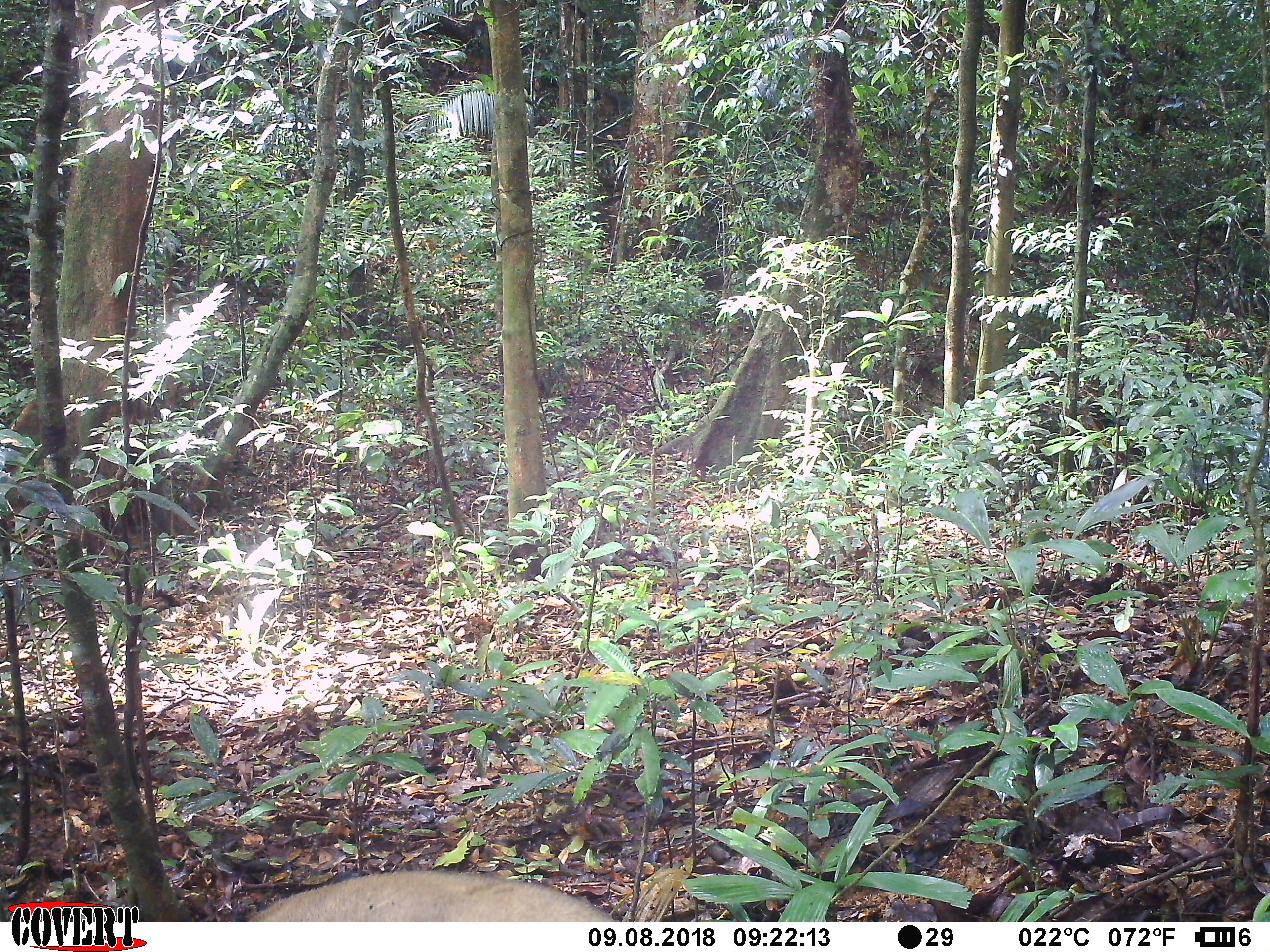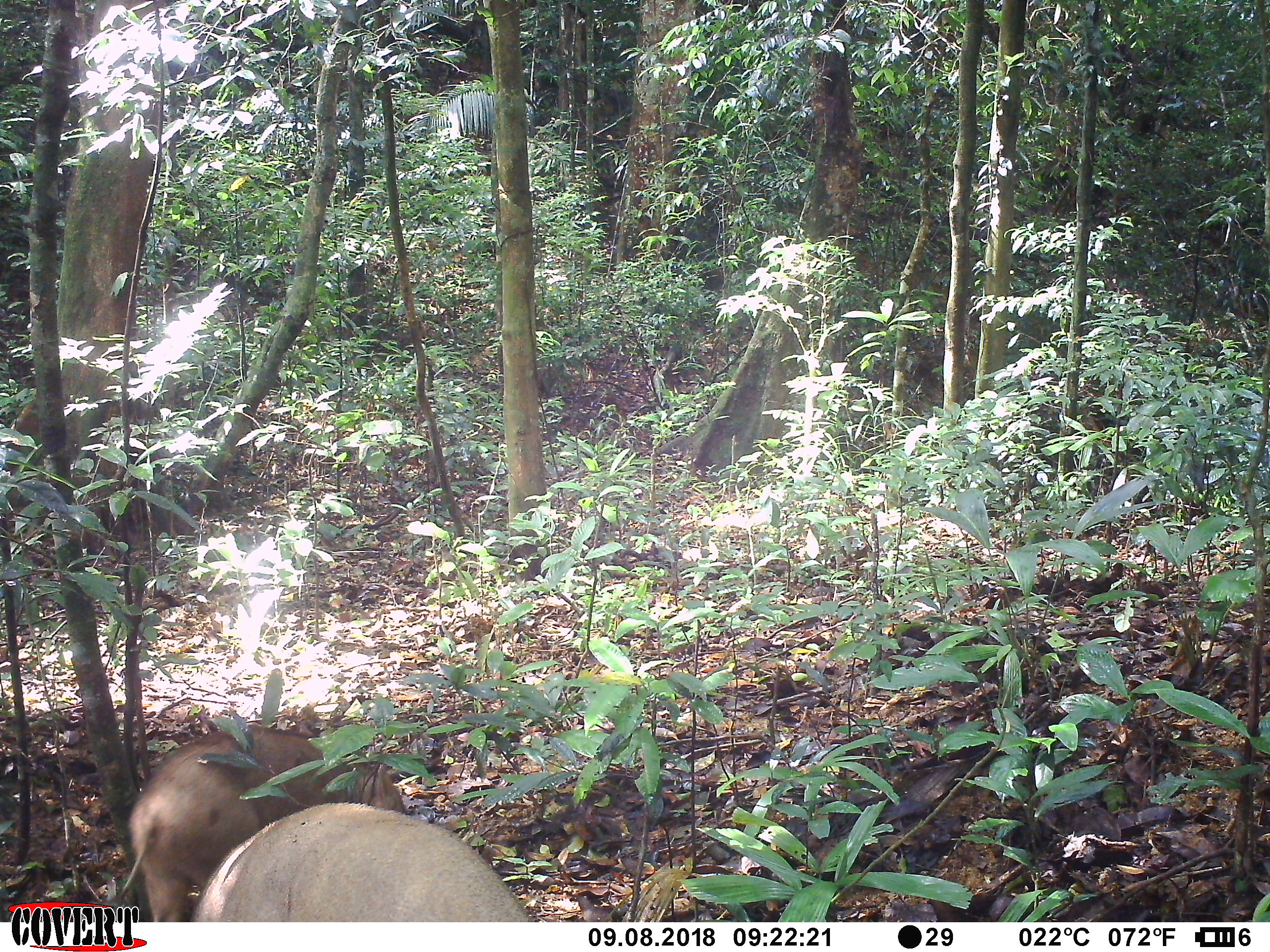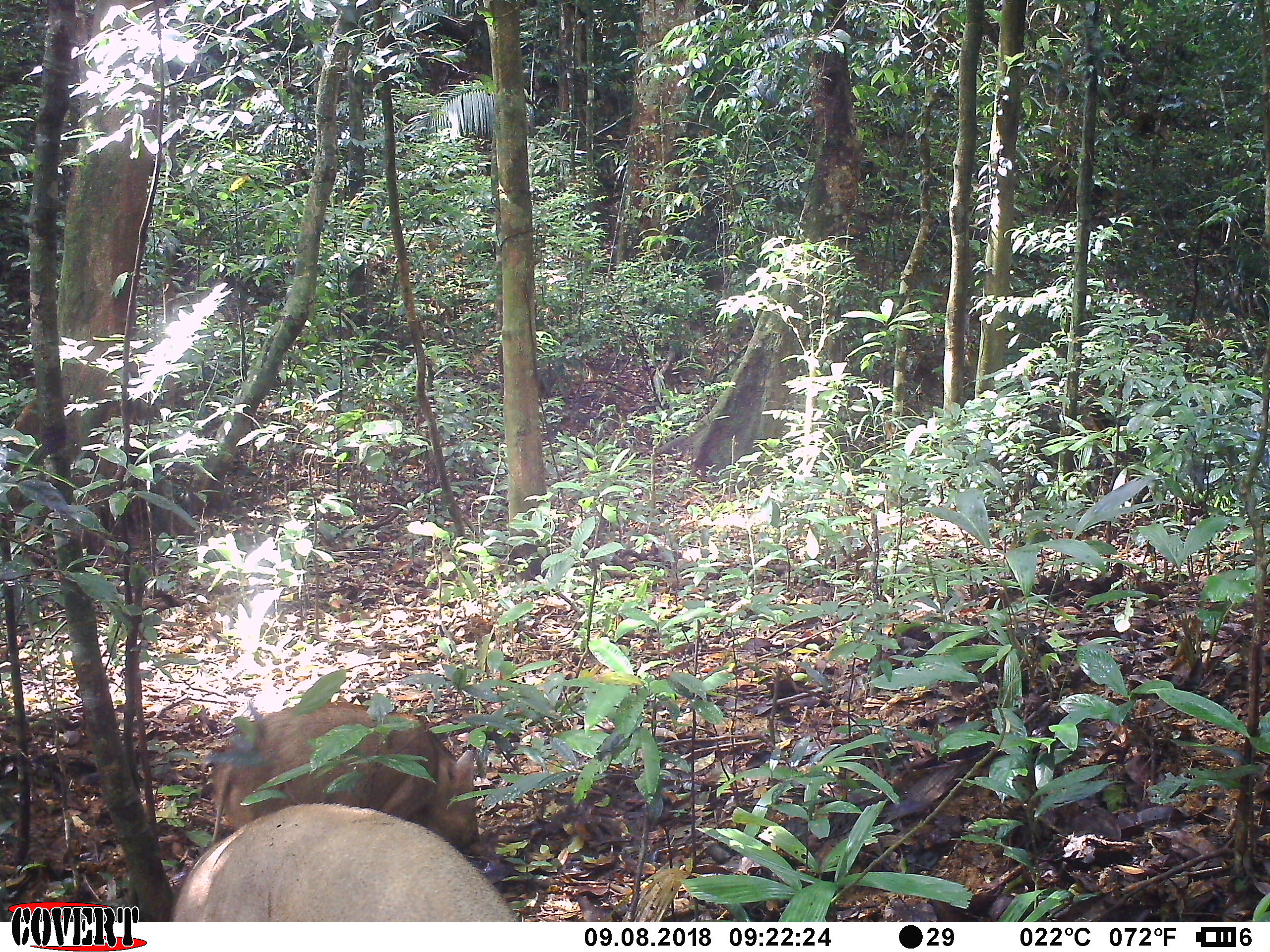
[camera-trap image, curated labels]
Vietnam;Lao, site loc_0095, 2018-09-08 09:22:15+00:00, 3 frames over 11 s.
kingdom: Animalia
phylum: Chordata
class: Mammalia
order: Artiodactyla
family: Suidae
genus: Sus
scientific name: Sus scrofa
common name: eurasian wild pig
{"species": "eurasian wild pig (Sus scrofa)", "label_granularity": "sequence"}